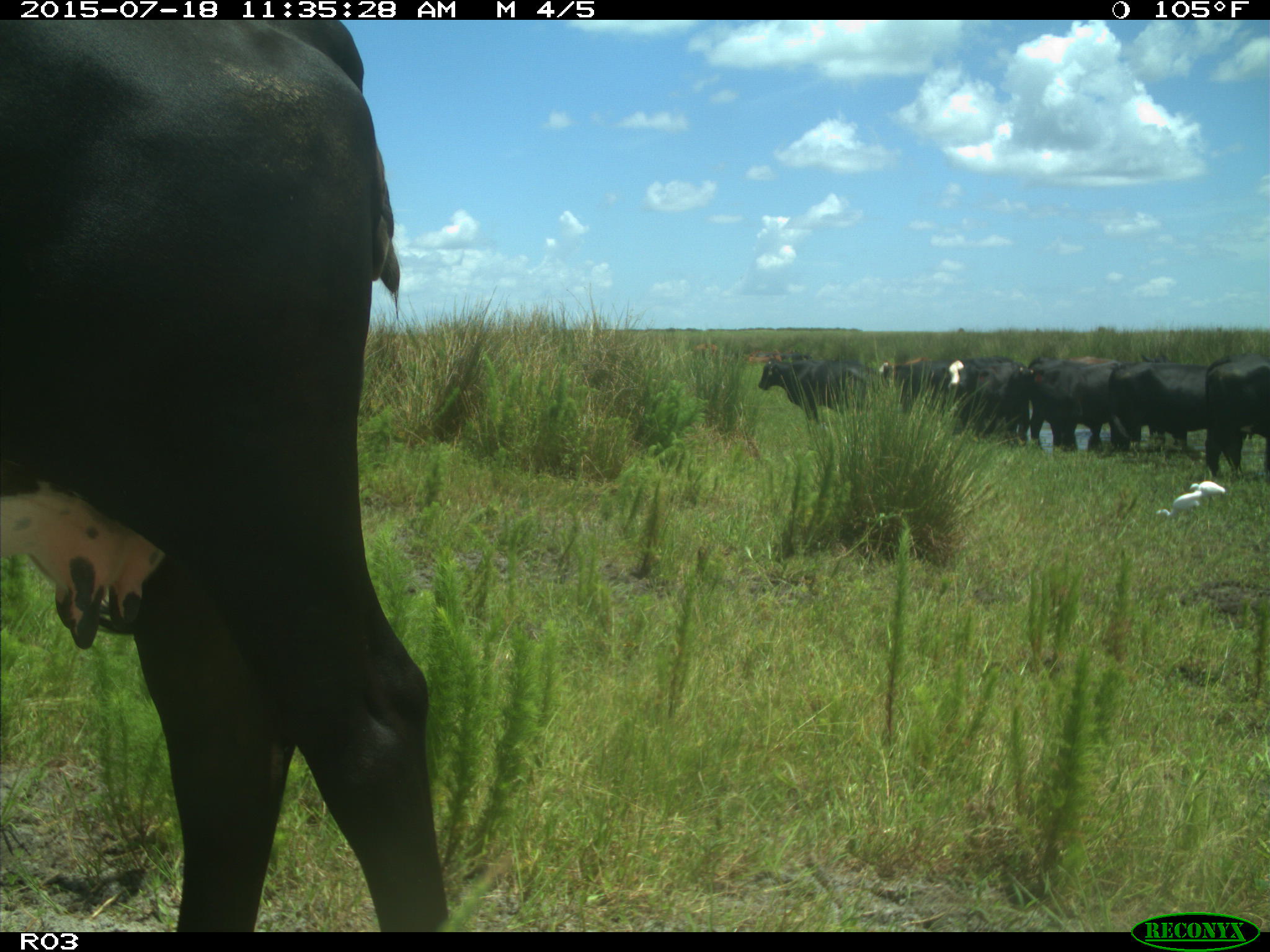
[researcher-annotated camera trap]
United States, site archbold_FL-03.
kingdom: Animalia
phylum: Chordata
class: Mammalia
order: Artiodactyla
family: Bovidae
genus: Bos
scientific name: Bos taurus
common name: domestic cow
Bos taurus (domestic cow).